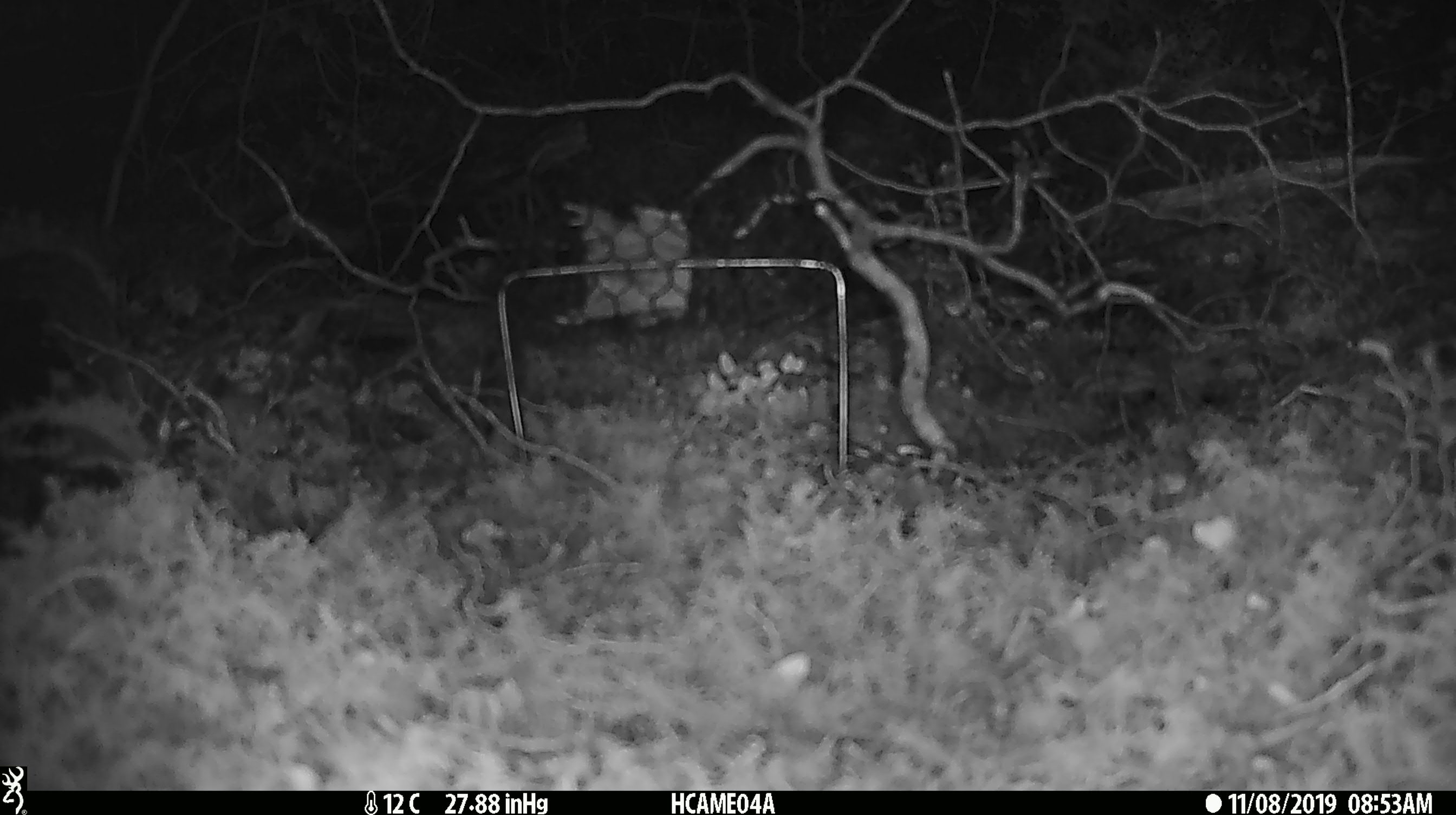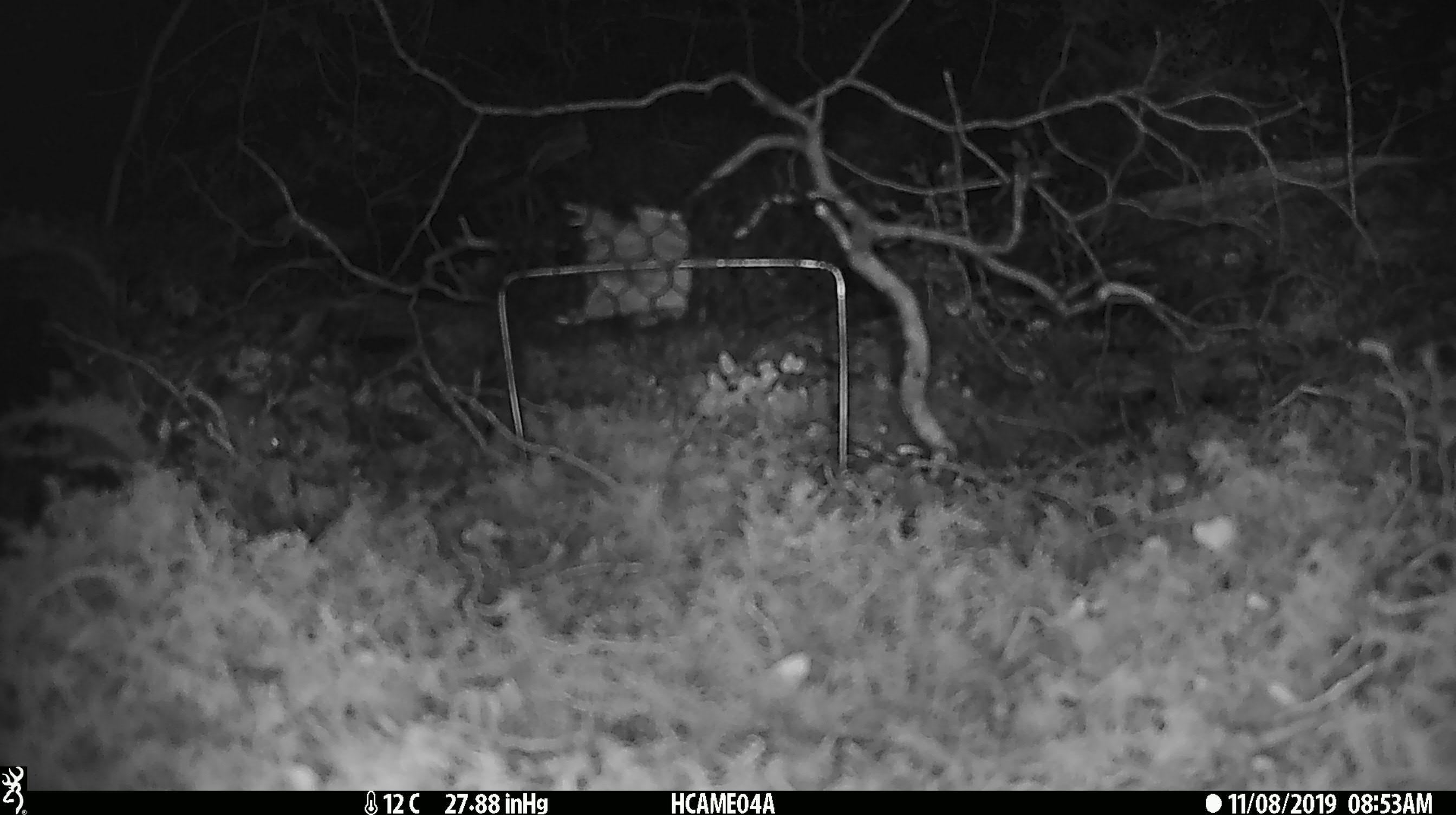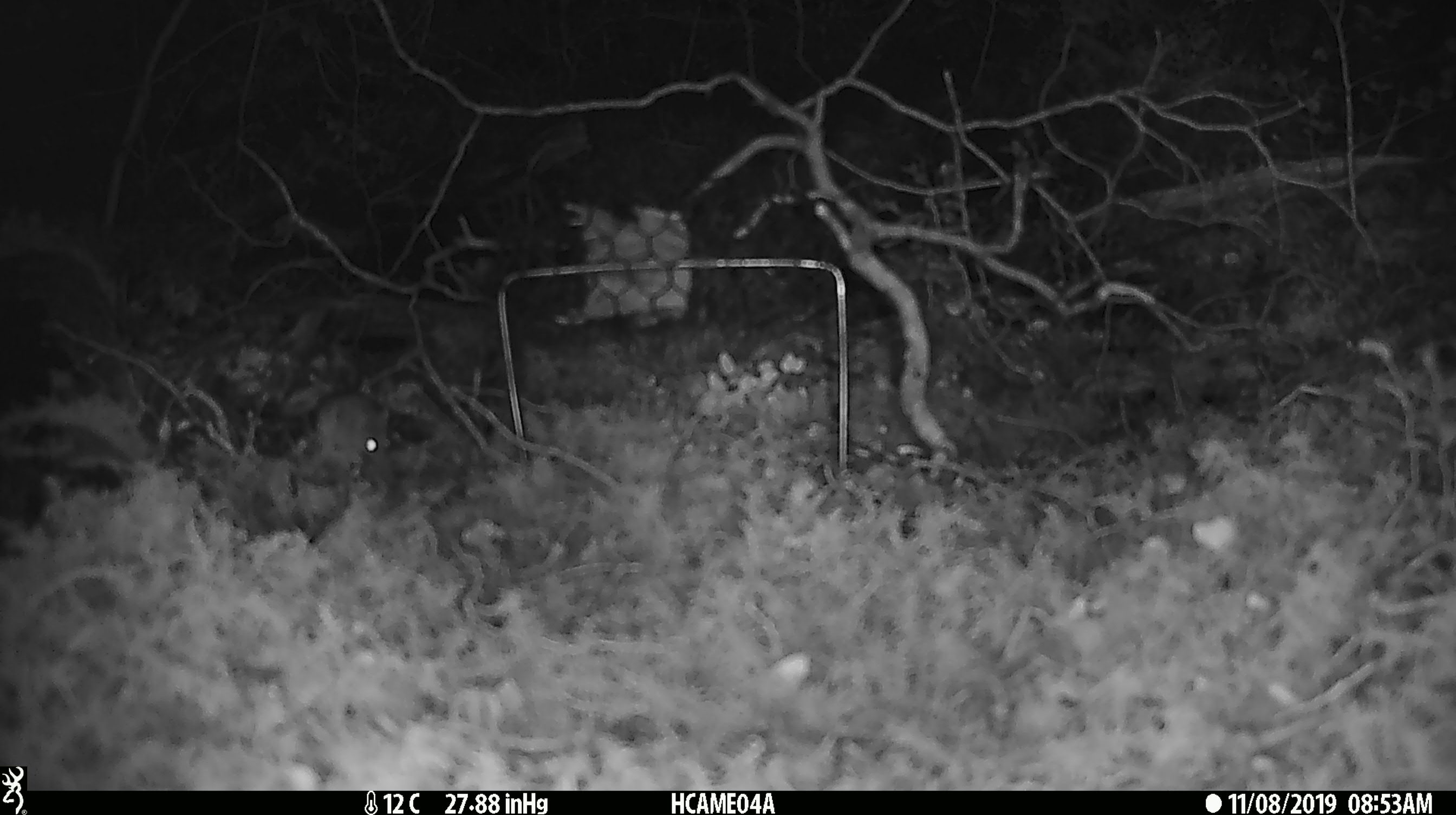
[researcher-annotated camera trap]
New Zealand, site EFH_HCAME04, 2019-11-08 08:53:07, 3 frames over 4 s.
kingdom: Animalia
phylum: Chordata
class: Mammalia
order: Rodentia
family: Muridae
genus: Mus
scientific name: Mus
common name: mouse